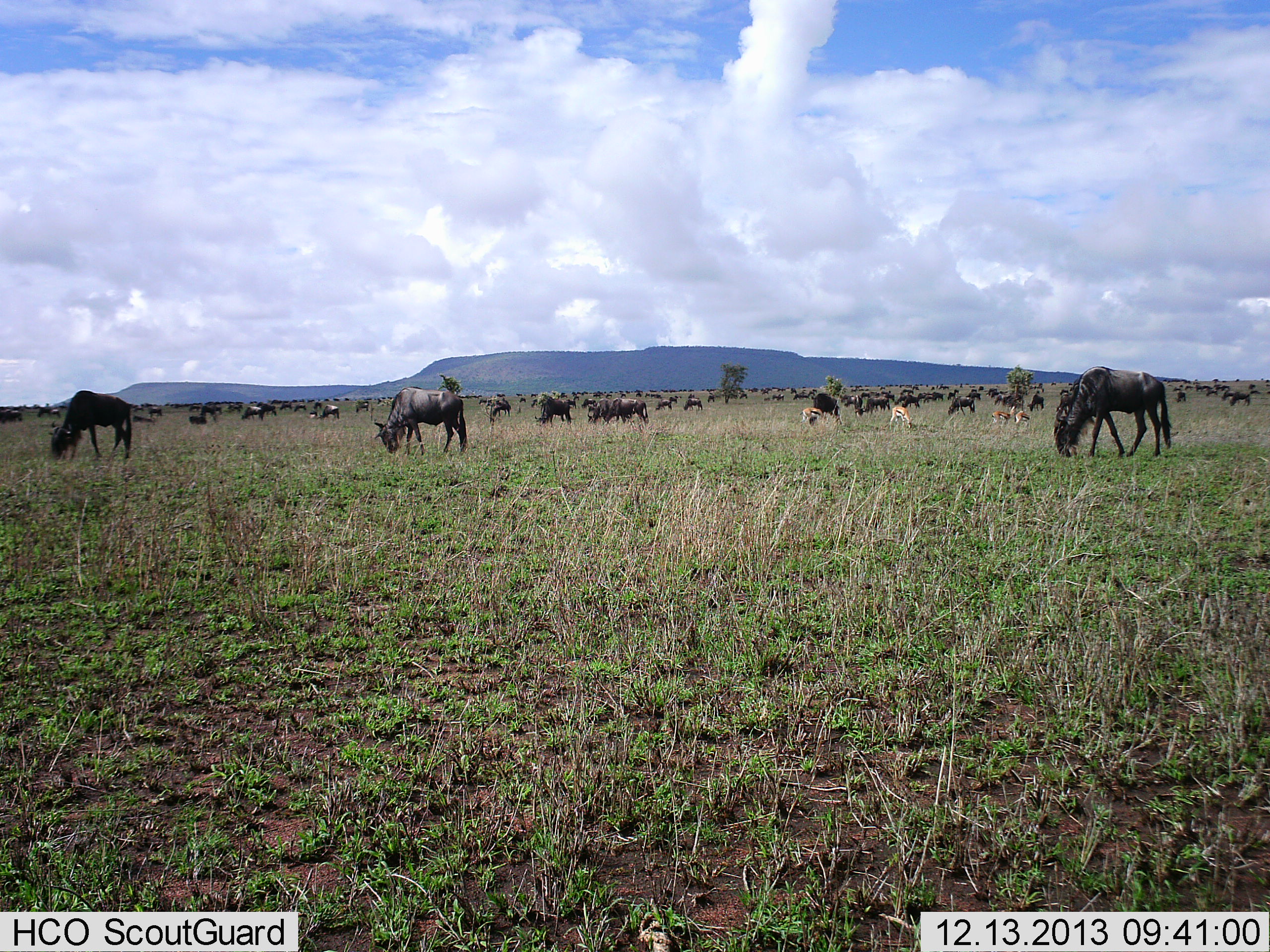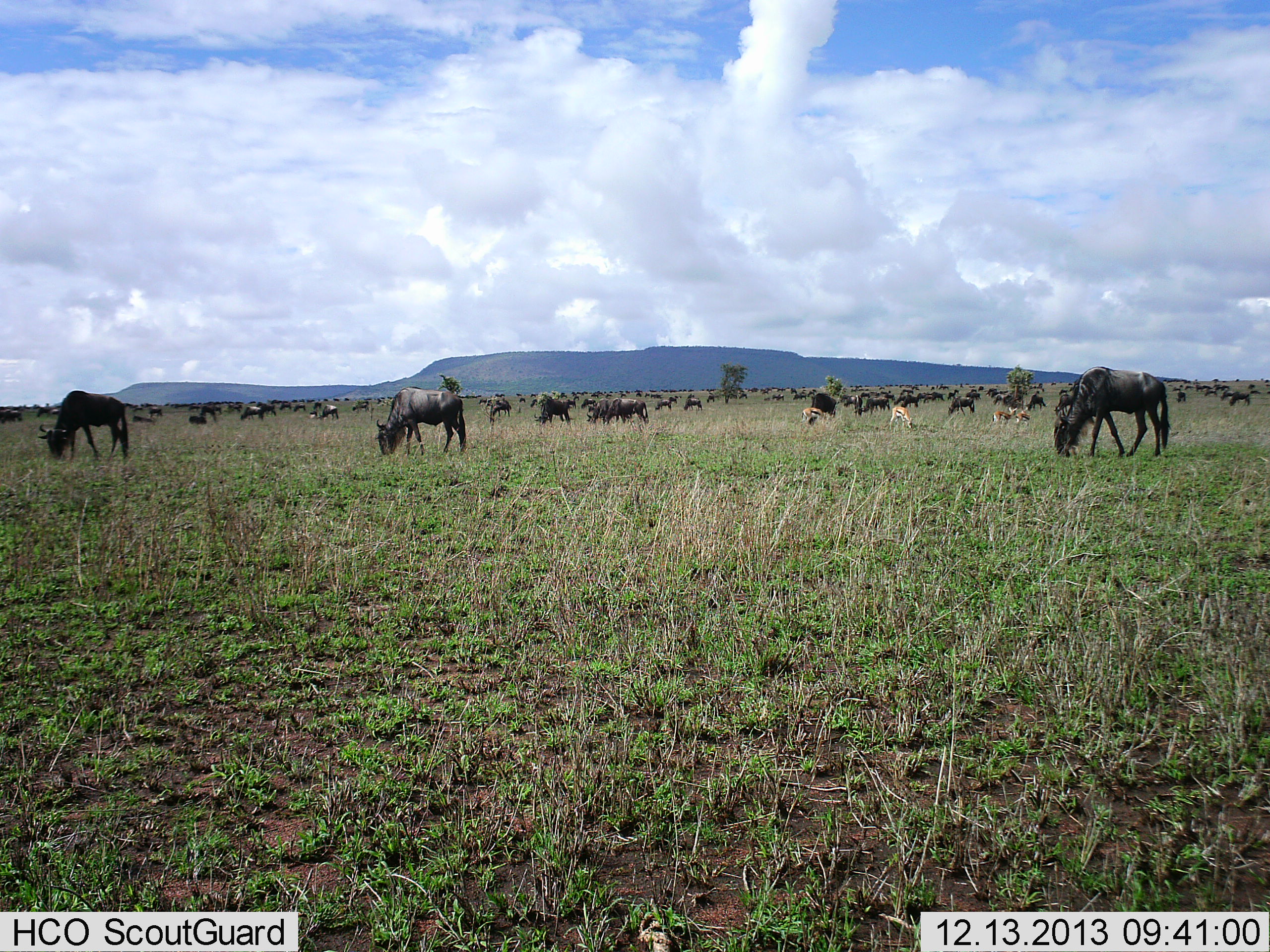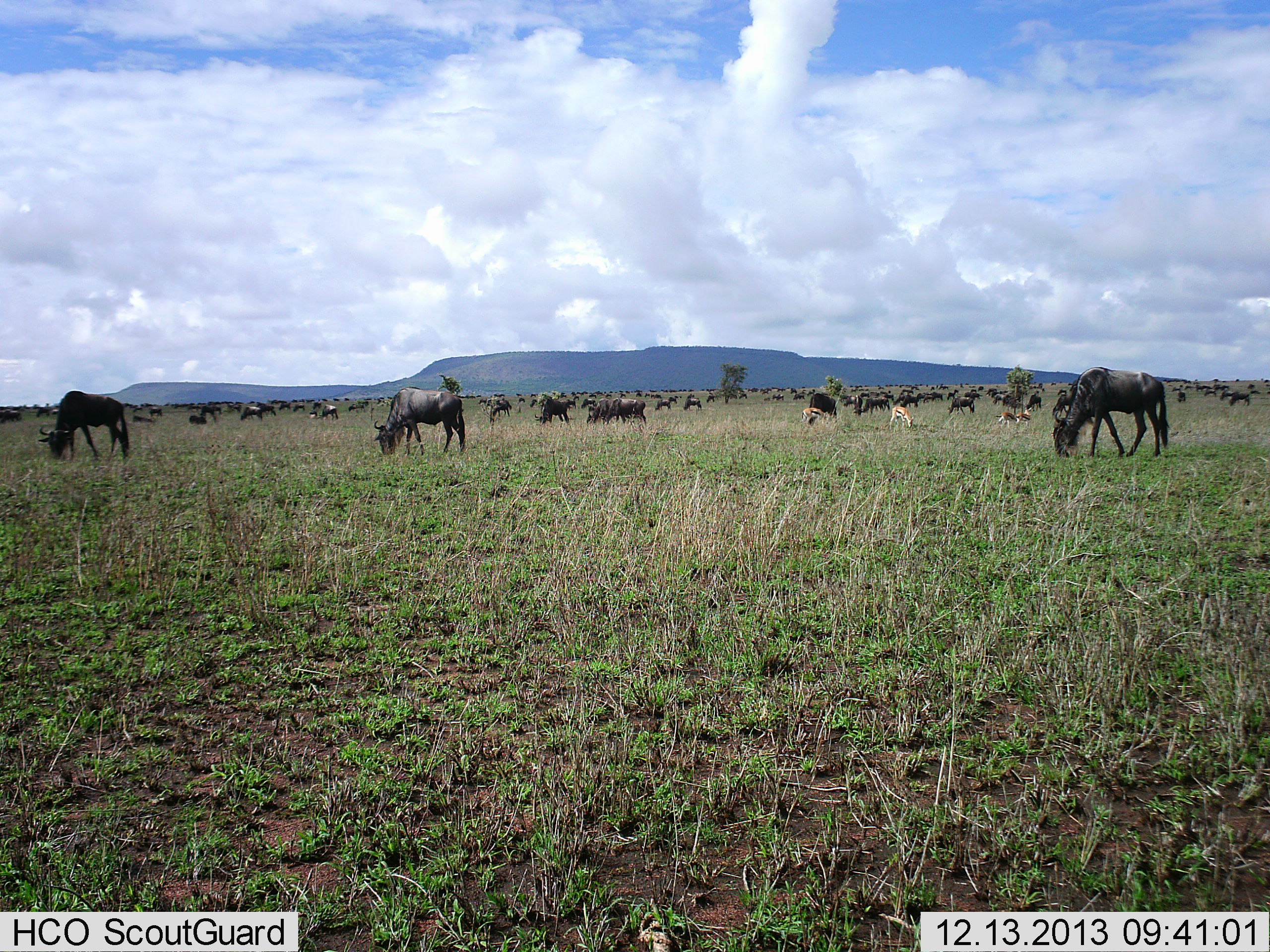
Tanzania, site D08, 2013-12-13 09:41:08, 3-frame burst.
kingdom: Animalia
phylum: Chordata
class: Mammalia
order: Artiodactyla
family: Bovidae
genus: Eudorcas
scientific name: Eudorcas thomsonii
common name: thomson's gazelle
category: gazellethomsons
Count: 4.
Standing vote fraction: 10%.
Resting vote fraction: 0%.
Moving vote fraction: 0%.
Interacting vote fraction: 0%.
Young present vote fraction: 0%.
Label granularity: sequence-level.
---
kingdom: Animalia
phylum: Chordata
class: Mammalia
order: Artiodactyla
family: Bovidae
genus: Connochaetes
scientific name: Connochaetes taurinus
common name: blue wildebeest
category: wildebeest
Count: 51+.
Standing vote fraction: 29%.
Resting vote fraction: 5%.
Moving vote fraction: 5%.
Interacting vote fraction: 0%.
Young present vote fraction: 0%.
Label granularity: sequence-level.